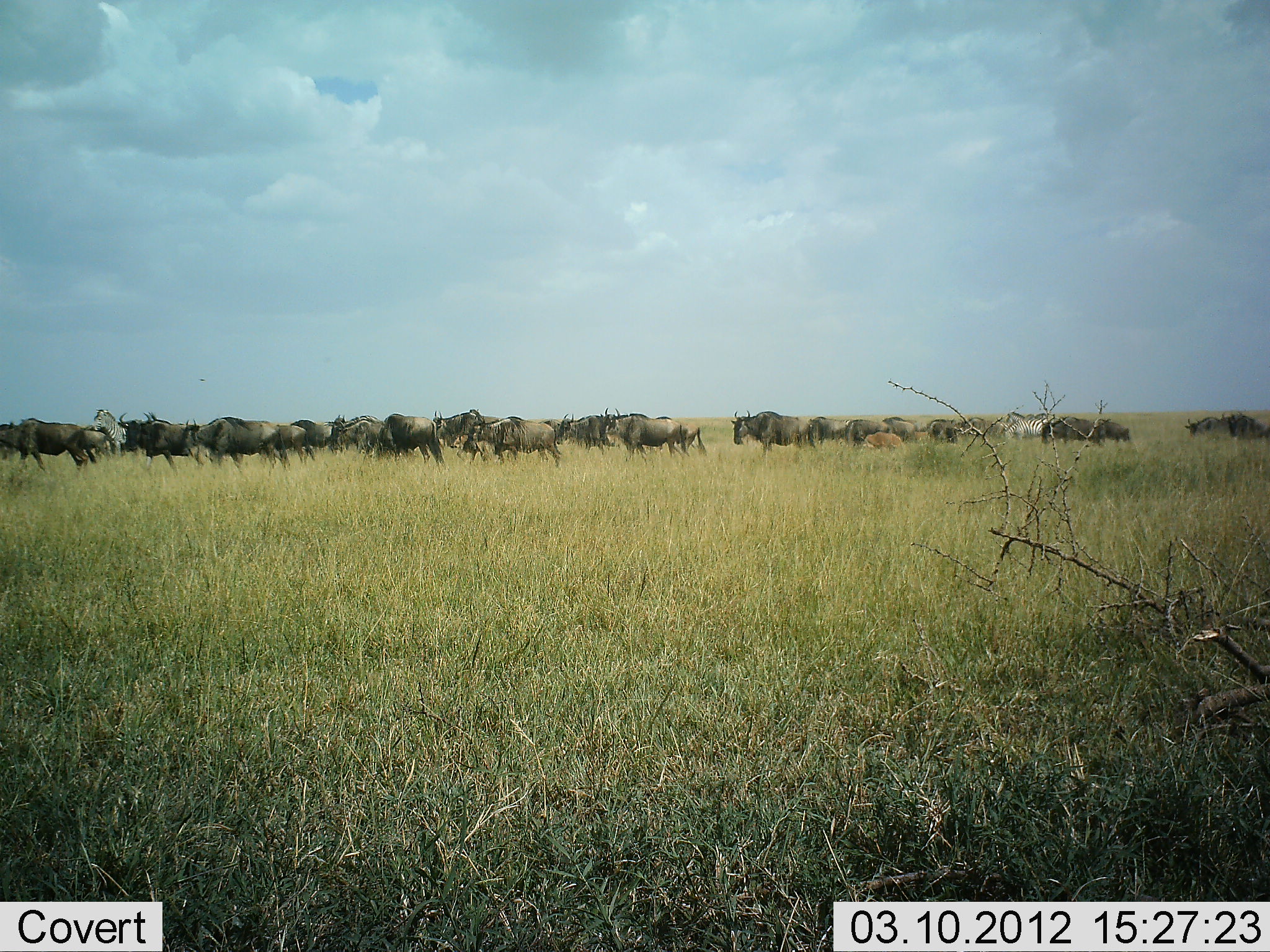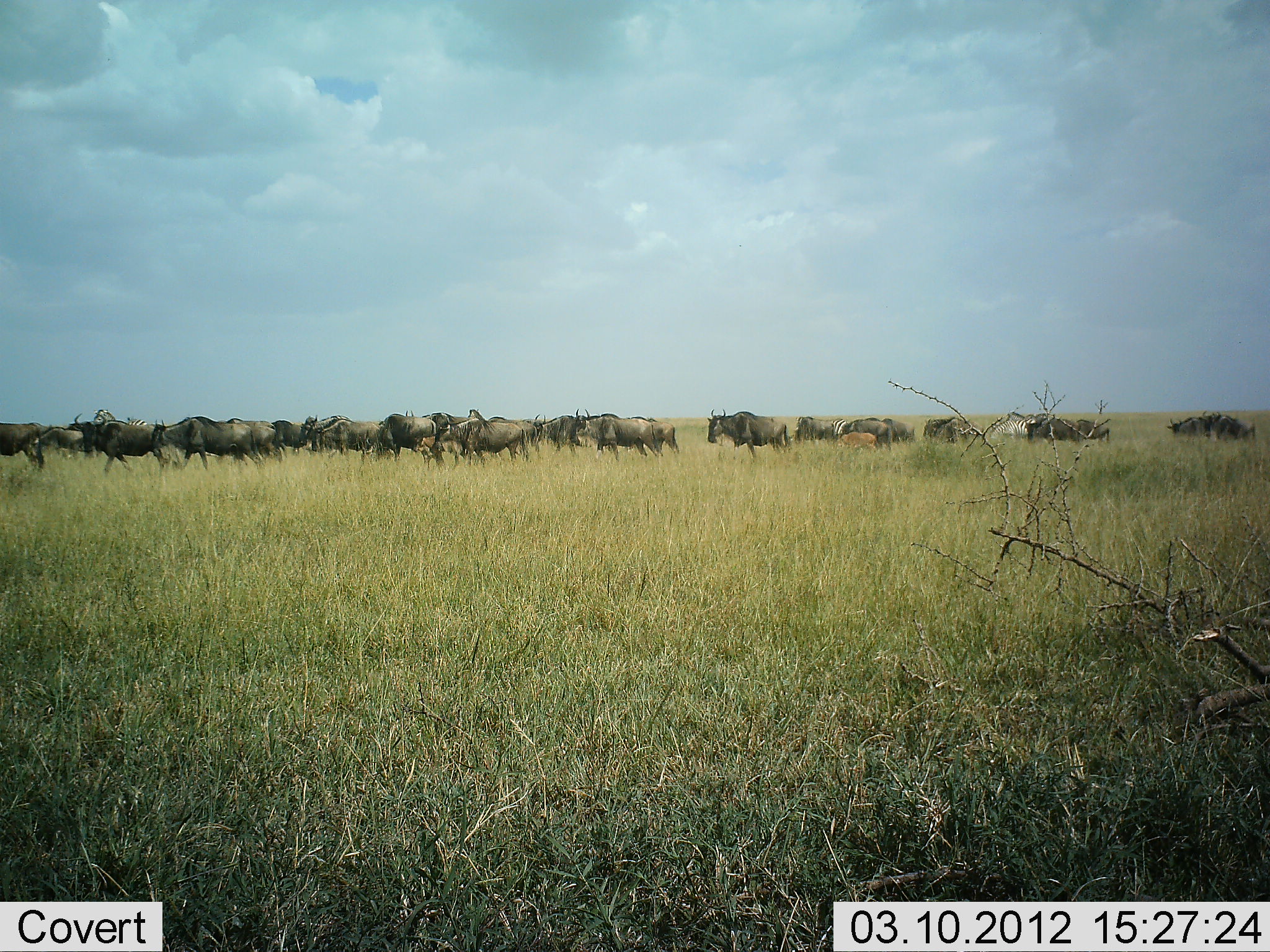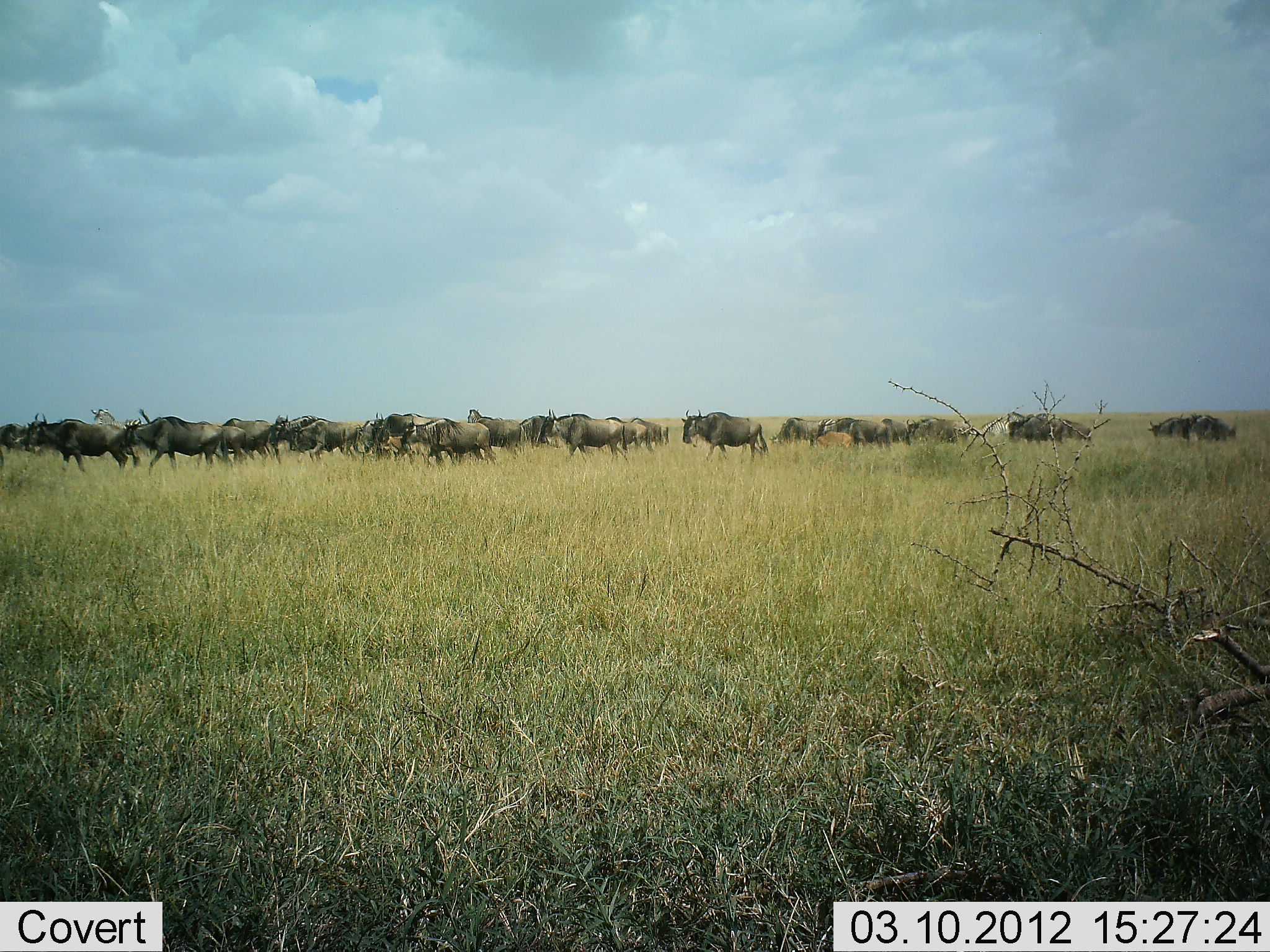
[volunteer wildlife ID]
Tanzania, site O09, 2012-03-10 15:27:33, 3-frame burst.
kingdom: Animalia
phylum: Chordata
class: Mammalia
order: Artiodactyla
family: Bovidae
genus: Connochaetes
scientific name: Connochaetes taurinus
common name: blue wildebeest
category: wildebeest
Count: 11-50.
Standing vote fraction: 10%.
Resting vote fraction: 3%.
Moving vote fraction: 93%.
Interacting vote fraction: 0%.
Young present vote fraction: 27%.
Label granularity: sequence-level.